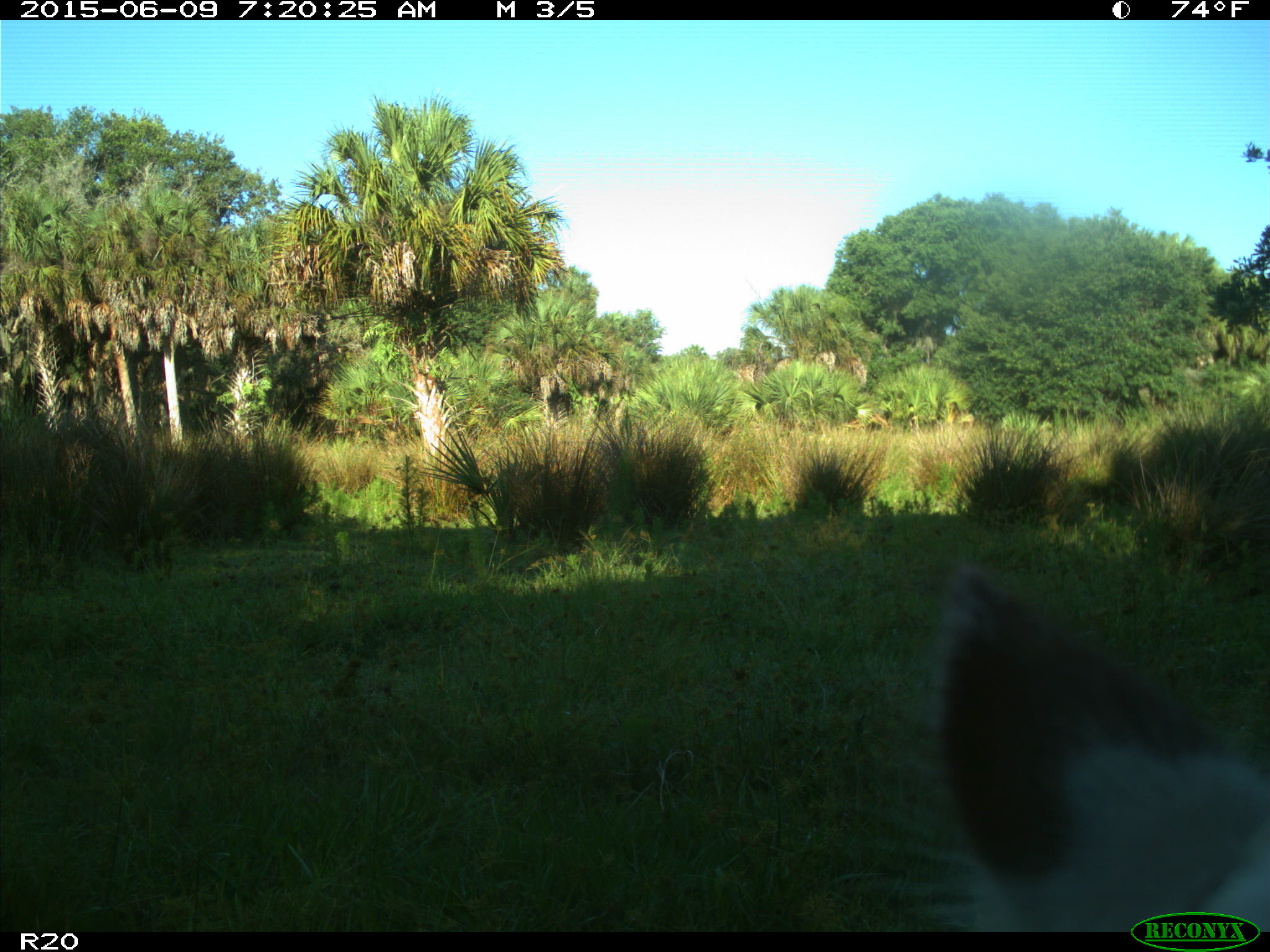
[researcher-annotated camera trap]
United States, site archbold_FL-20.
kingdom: Animalia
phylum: Chordata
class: Mammalia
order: Artiodactyla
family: Bovidae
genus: Bos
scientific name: Bos taurus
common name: domestic cow